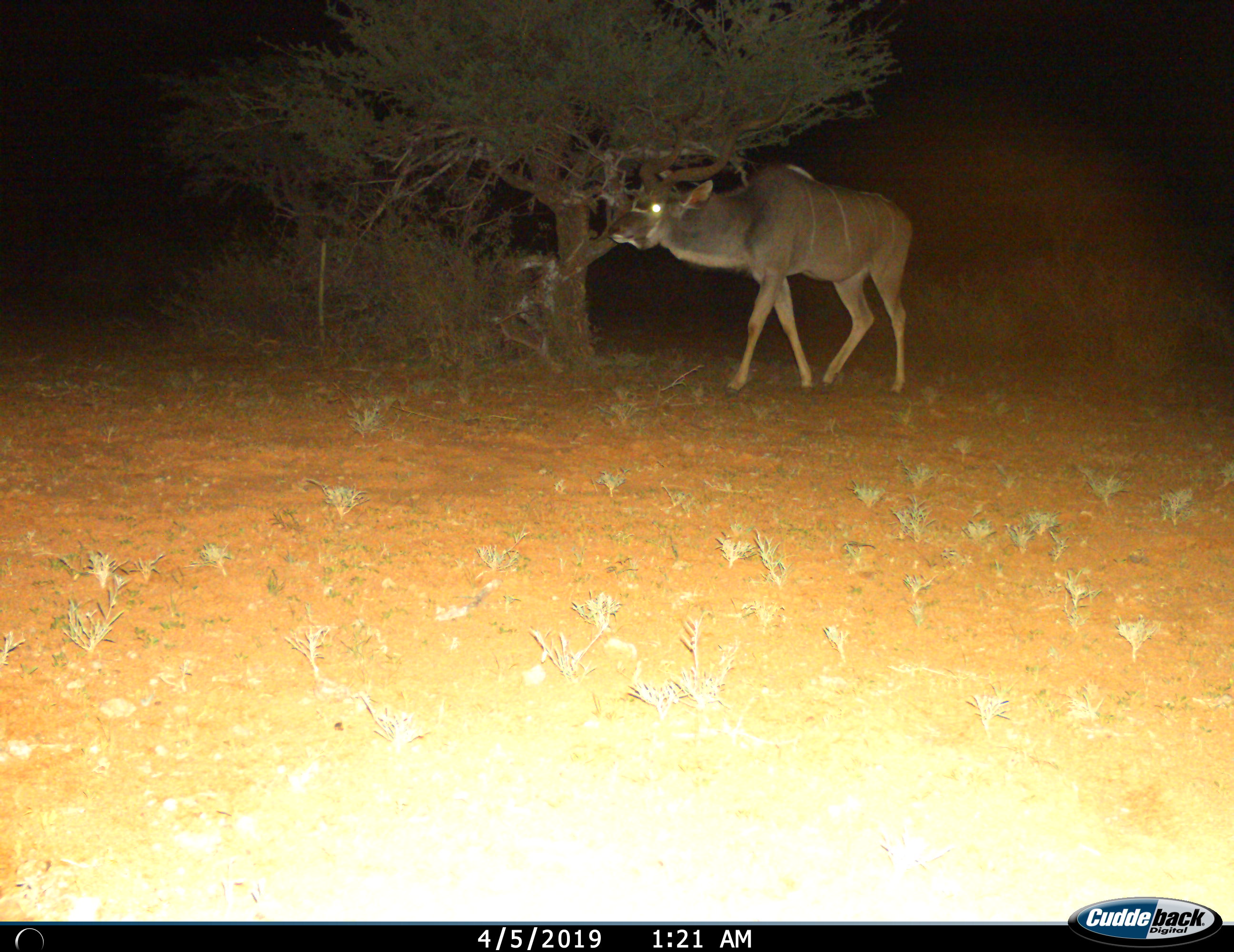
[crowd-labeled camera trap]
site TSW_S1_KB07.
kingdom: Animalia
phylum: Chordata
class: Mammalia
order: Artiodactyla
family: Bovidae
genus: Tragelaphus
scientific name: Tragelaphus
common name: kudu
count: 1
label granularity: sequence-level